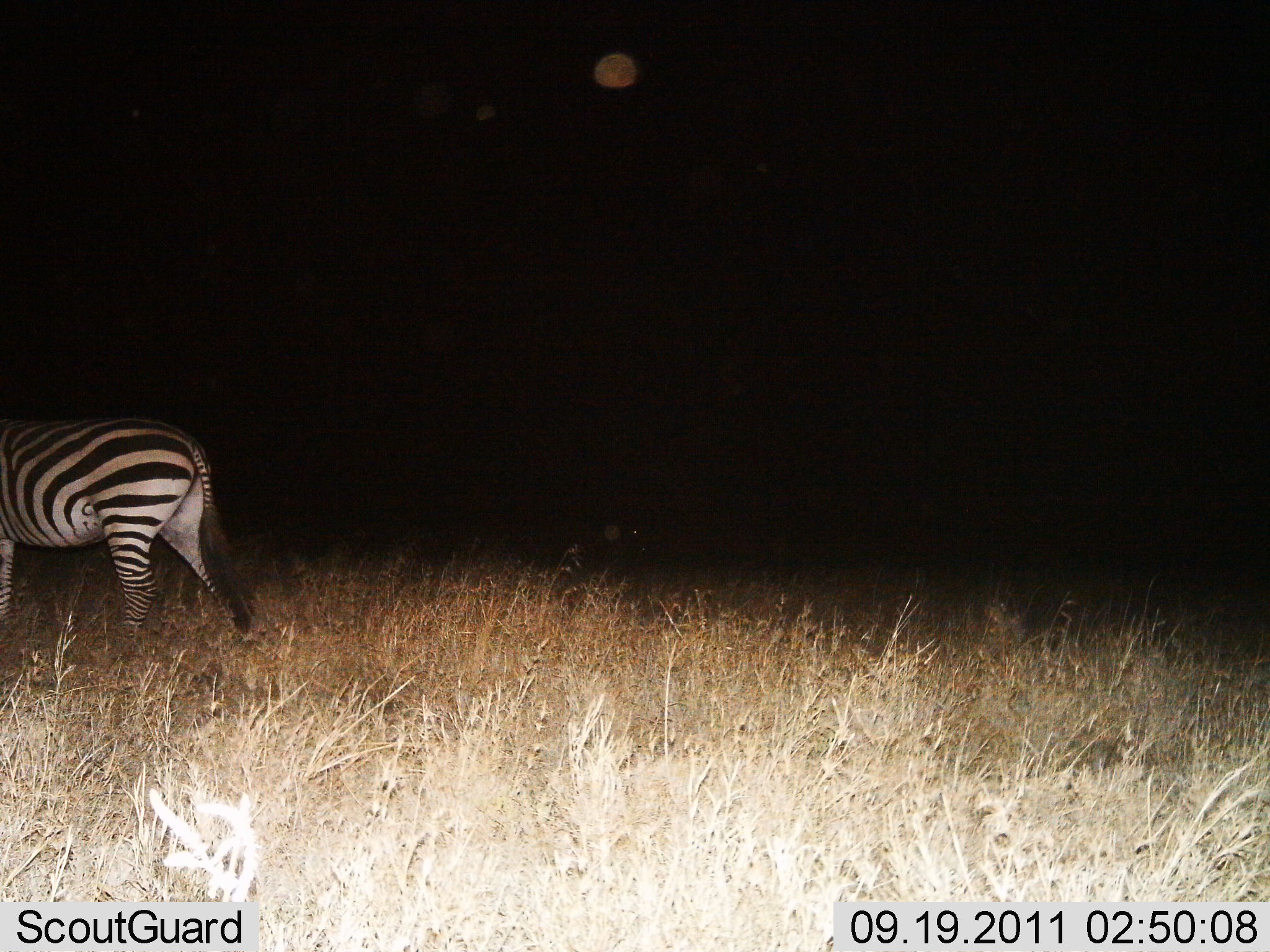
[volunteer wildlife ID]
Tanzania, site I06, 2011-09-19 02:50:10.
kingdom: Animalia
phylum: Chordata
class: Mammalia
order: Perissodactyla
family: Equidae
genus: Equus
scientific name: Equus quagga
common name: plains zebra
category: zebra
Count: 1.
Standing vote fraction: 10%.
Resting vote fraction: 0%.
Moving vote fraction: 90%.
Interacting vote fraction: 0%.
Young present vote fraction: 0%.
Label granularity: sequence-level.